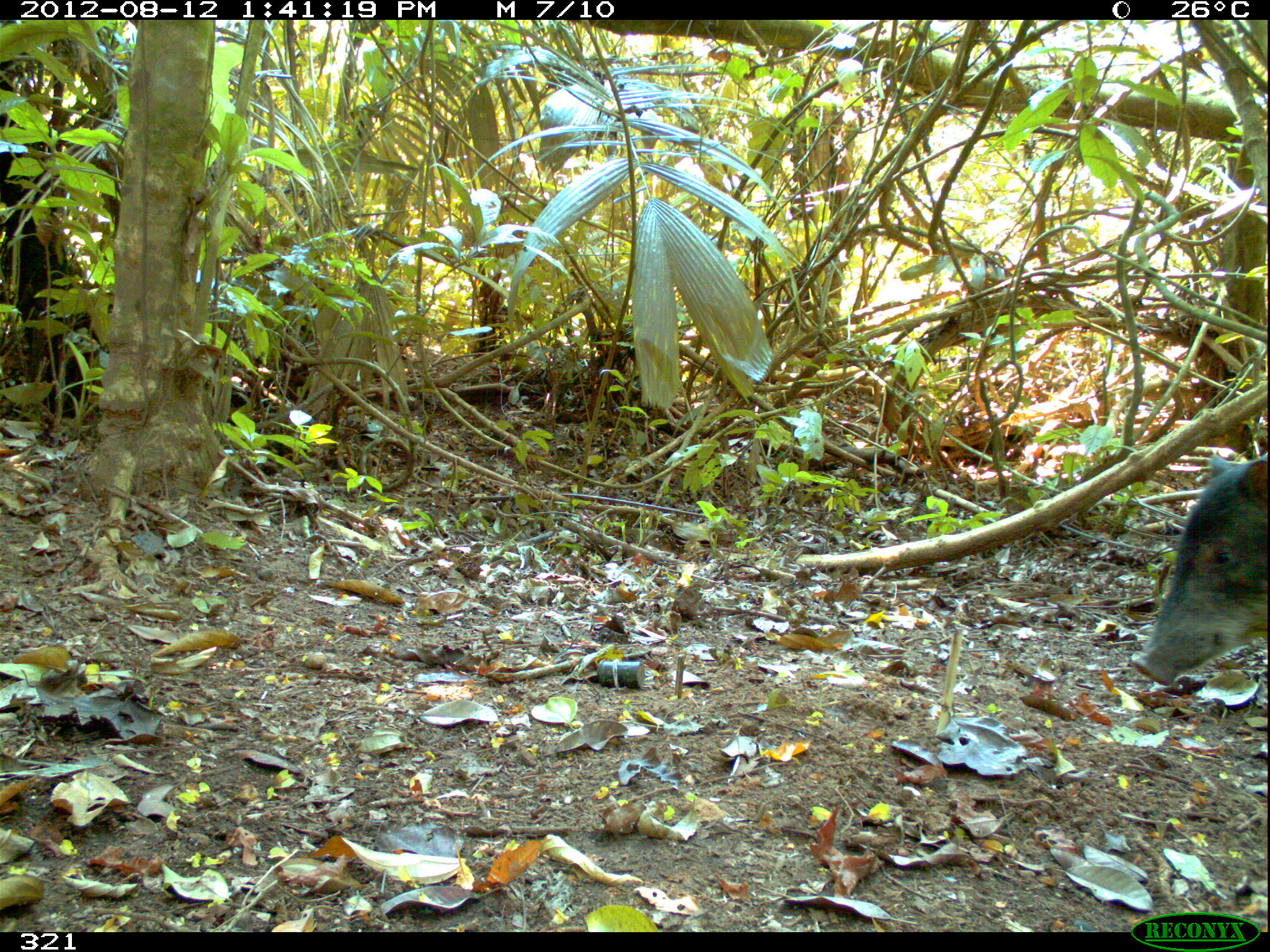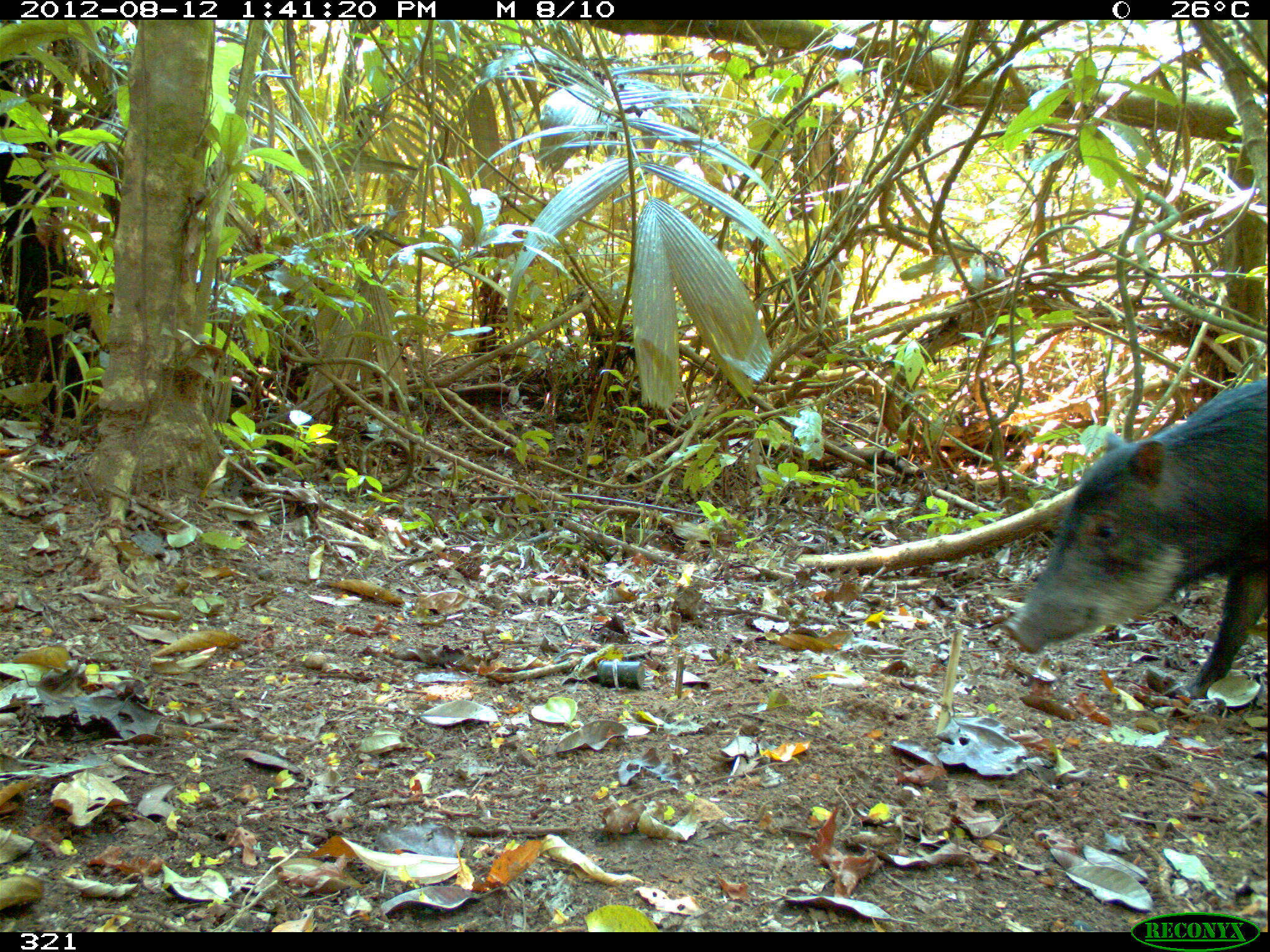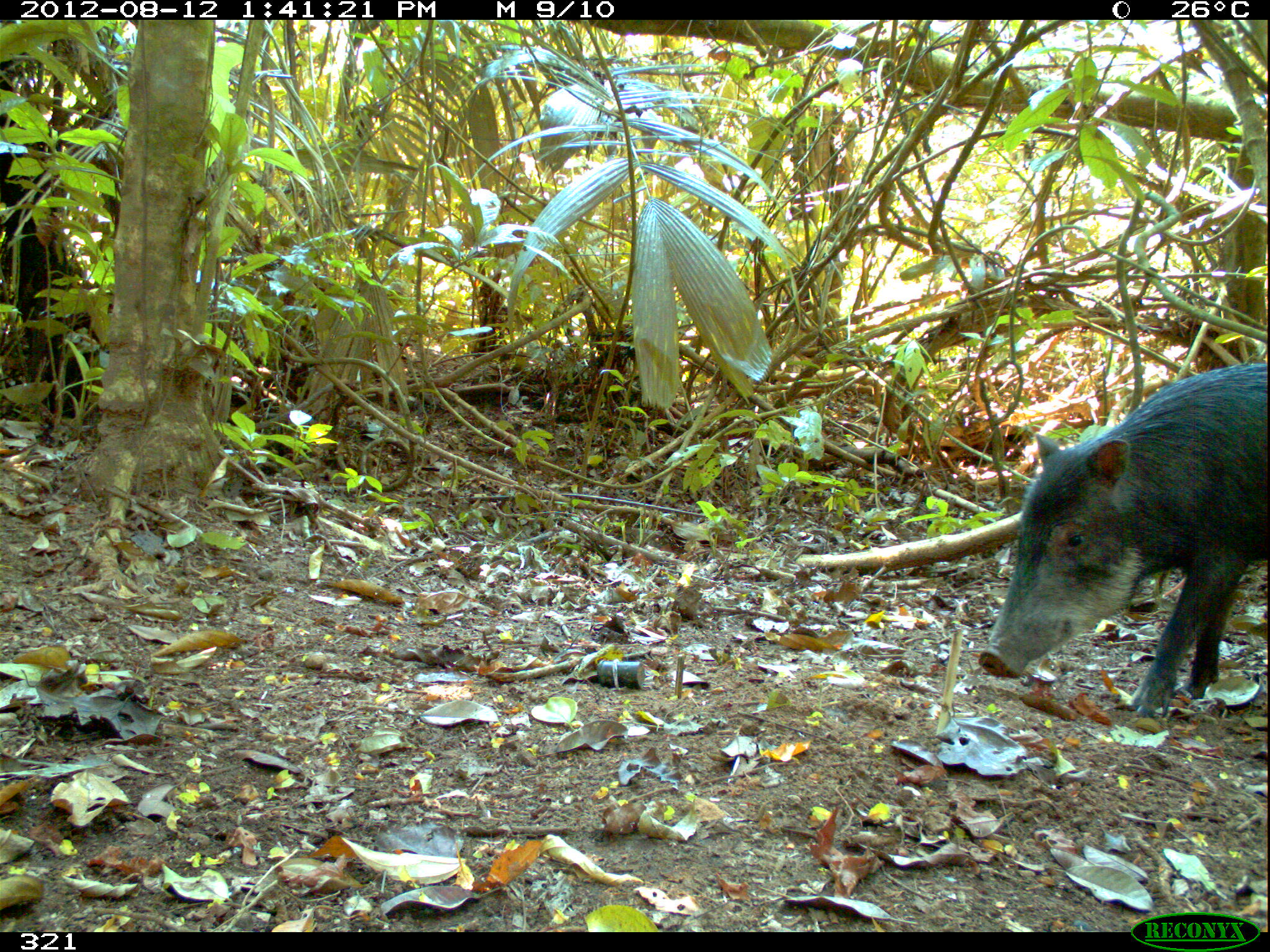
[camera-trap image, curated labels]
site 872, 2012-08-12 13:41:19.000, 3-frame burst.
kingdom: Animalia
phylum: Chordata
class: Mammalia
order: Artiodactyla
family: Tayassuidae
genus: Tayassu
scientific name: Tayassu pecari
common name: white-lipped peccary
Tayassu pecari (white-lipped peccary).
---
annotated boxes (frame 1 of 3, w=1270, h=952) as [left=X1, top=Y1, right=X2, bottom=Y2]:
tayassu pecari: [left=1131, top=452, right=1270, bottom=688]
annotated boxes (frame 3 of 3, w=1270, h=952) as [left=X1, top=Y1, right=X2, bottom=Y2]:
tayassu pecari: [left=976, top=360, right=1264, bottom=719]